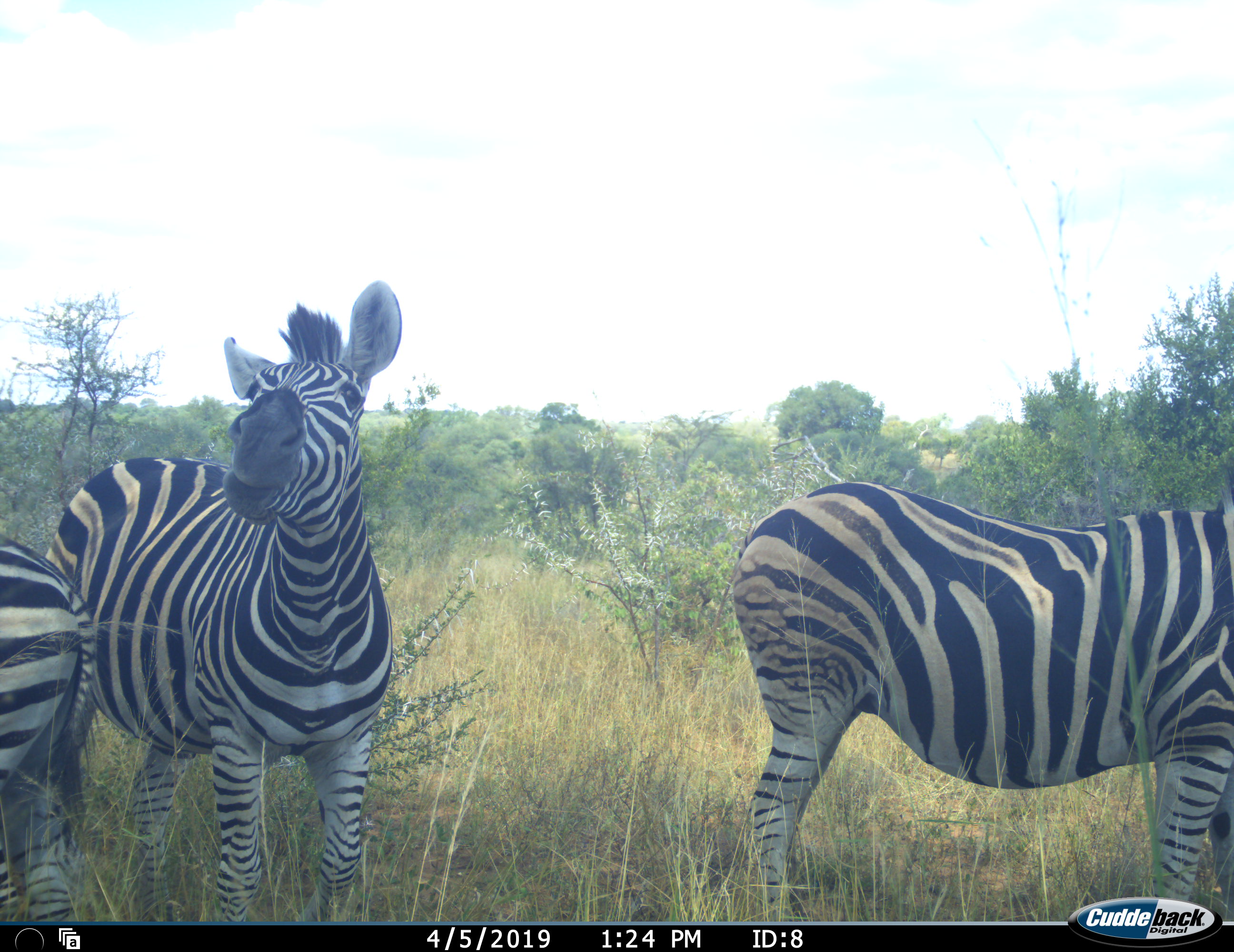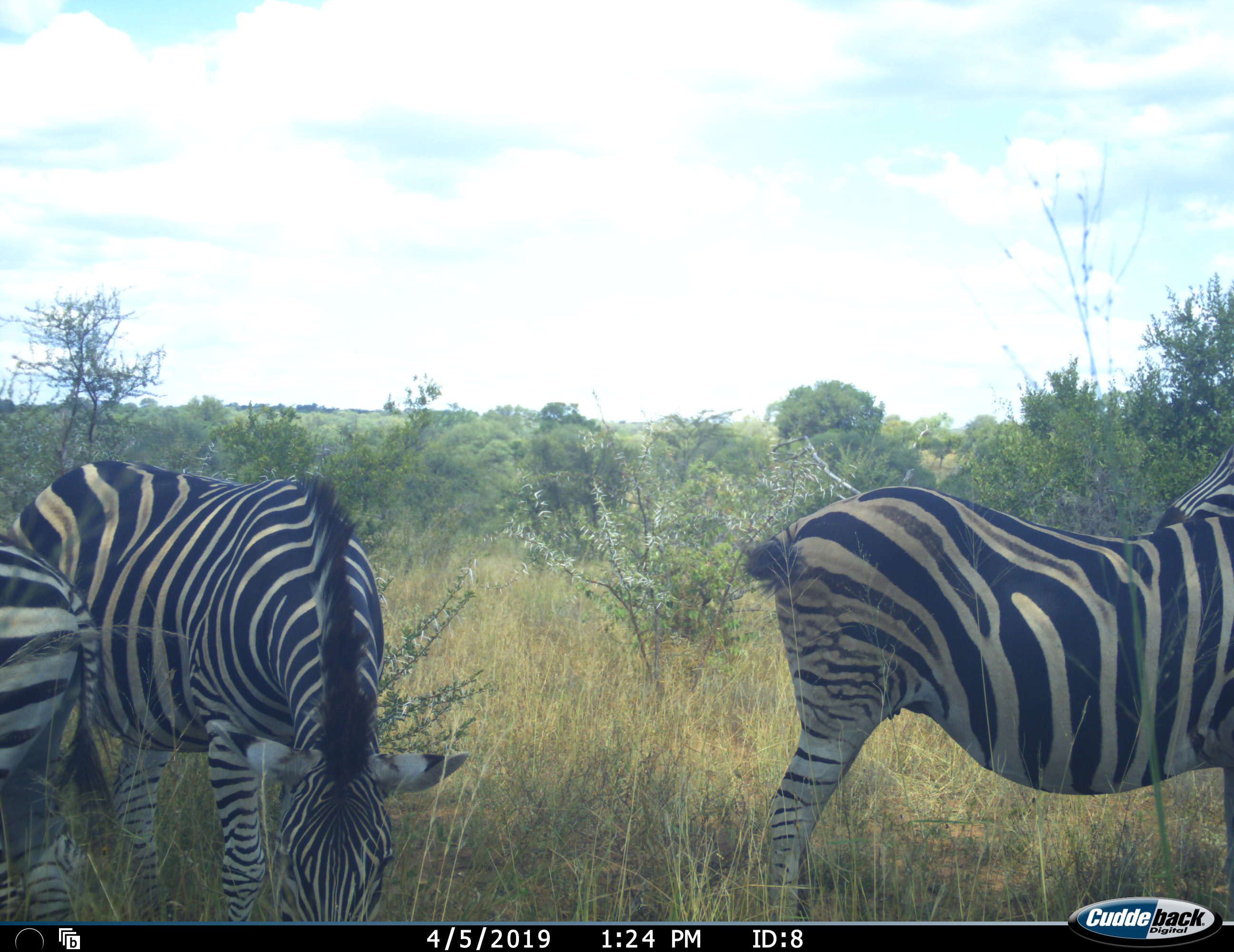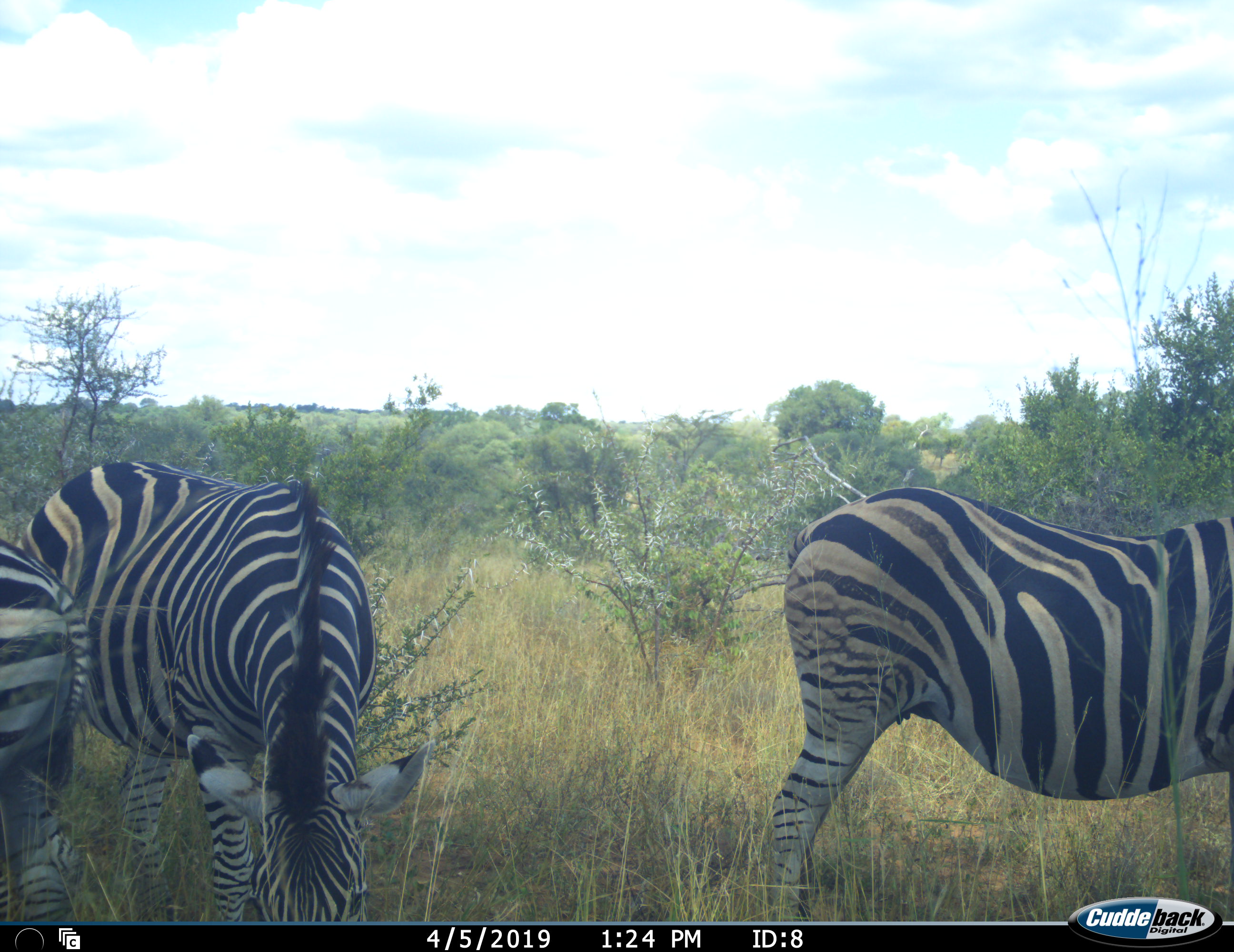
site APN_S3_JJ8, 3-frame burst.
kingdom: Animalia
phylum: Chordata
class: Mammalia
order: Perissodactyla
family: Equidae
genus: Equus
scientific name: Equus quagga burchellii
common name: burchell's zebra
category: zebraburchells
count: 3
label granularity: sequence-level